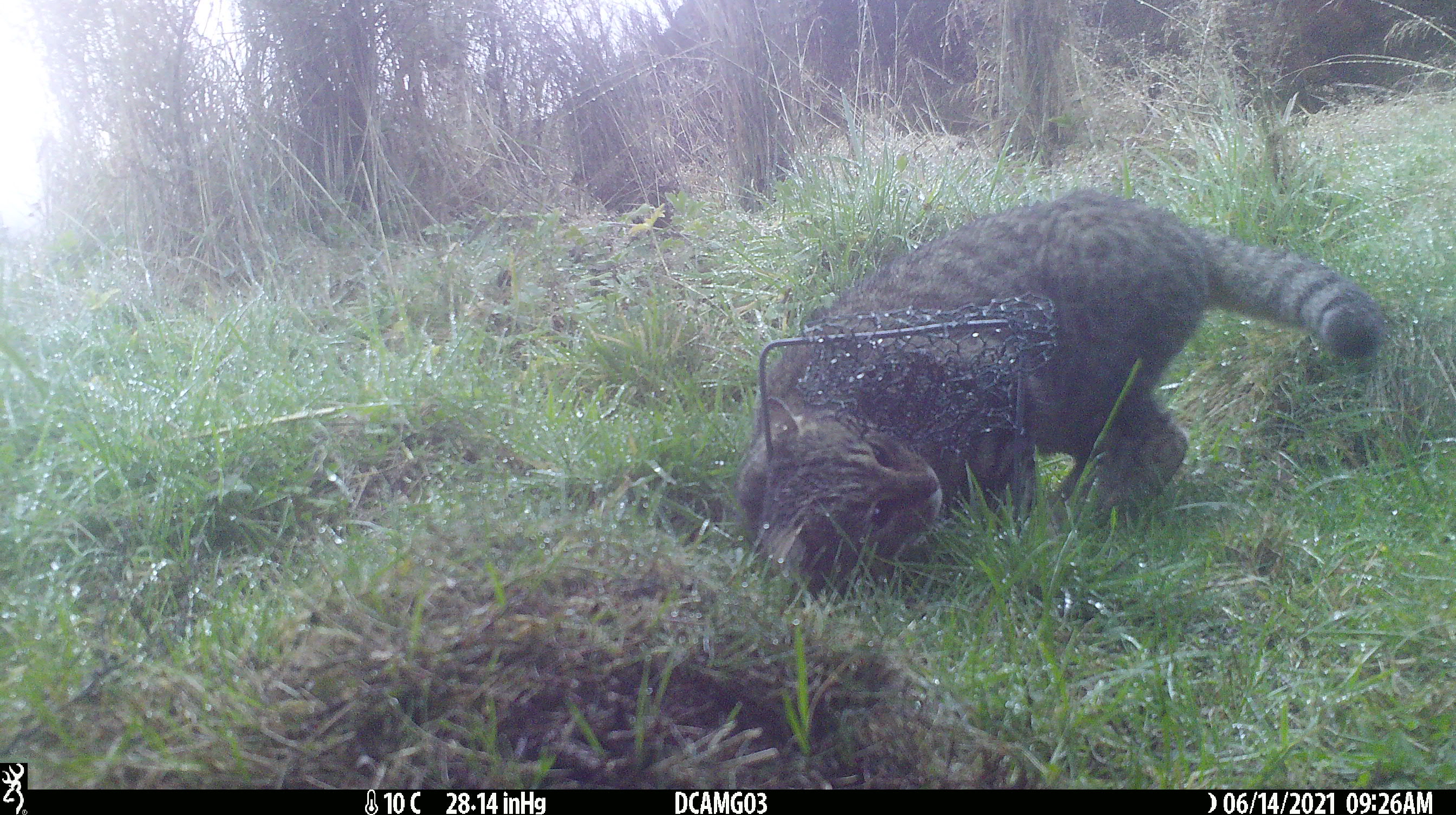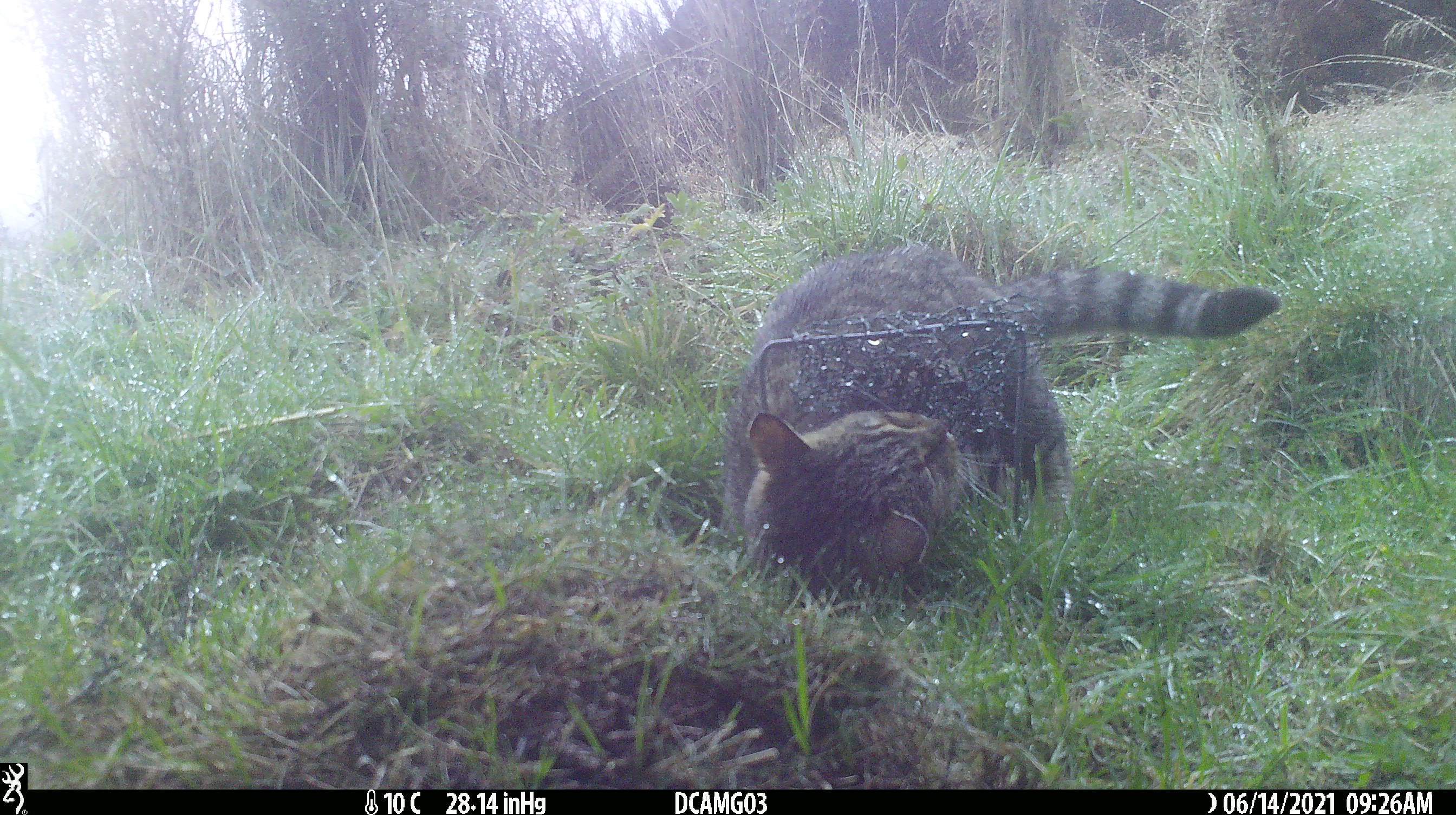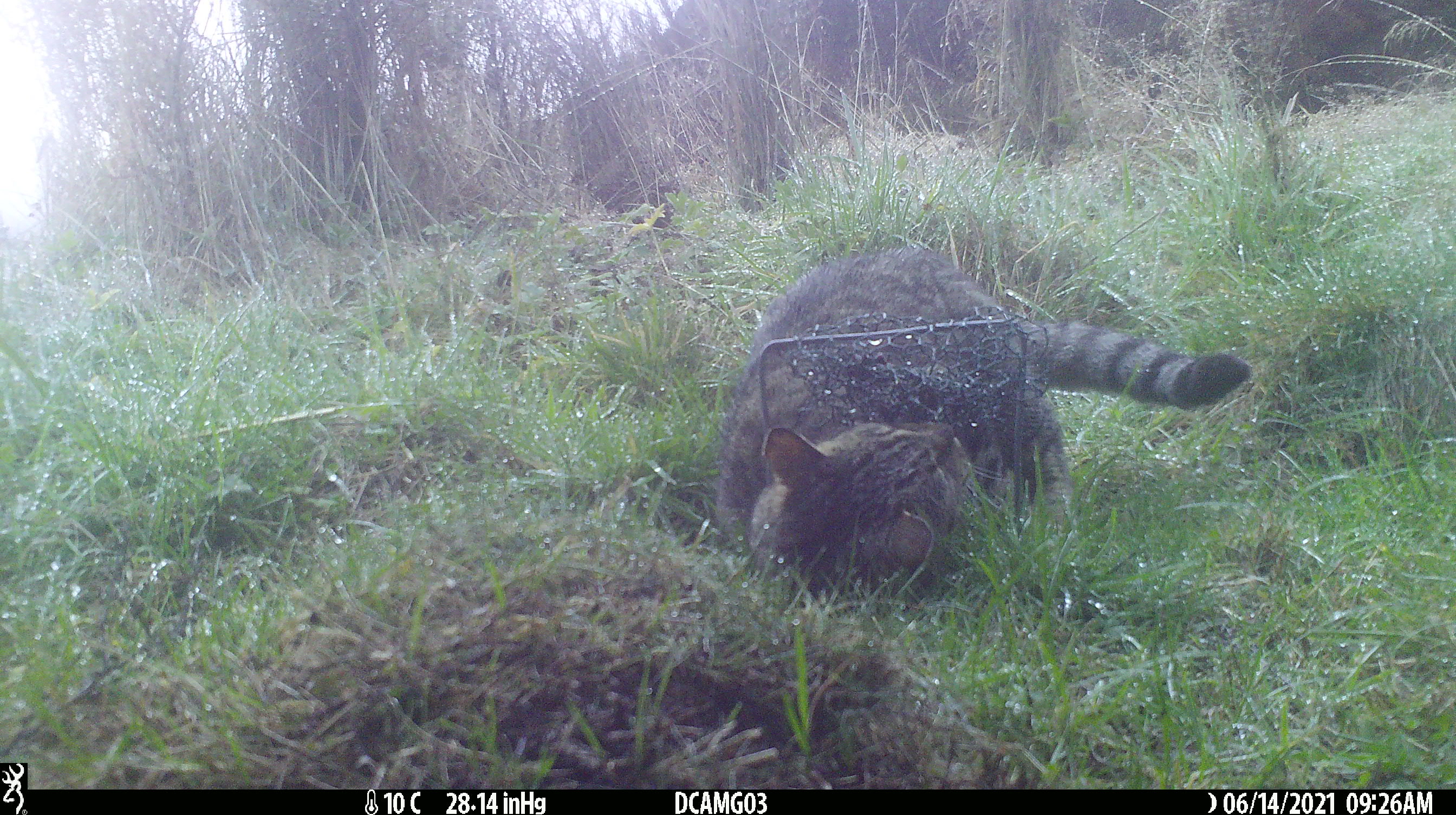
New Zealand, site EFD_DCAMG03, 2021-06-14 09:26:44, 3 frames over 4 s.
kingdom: Animalia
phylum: Chordata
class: Mammalia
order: Carnivora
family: Felidae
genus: Felis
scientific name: Felis catus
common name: domestic cat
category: cat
Cat (domestic cat) (Felis catus).